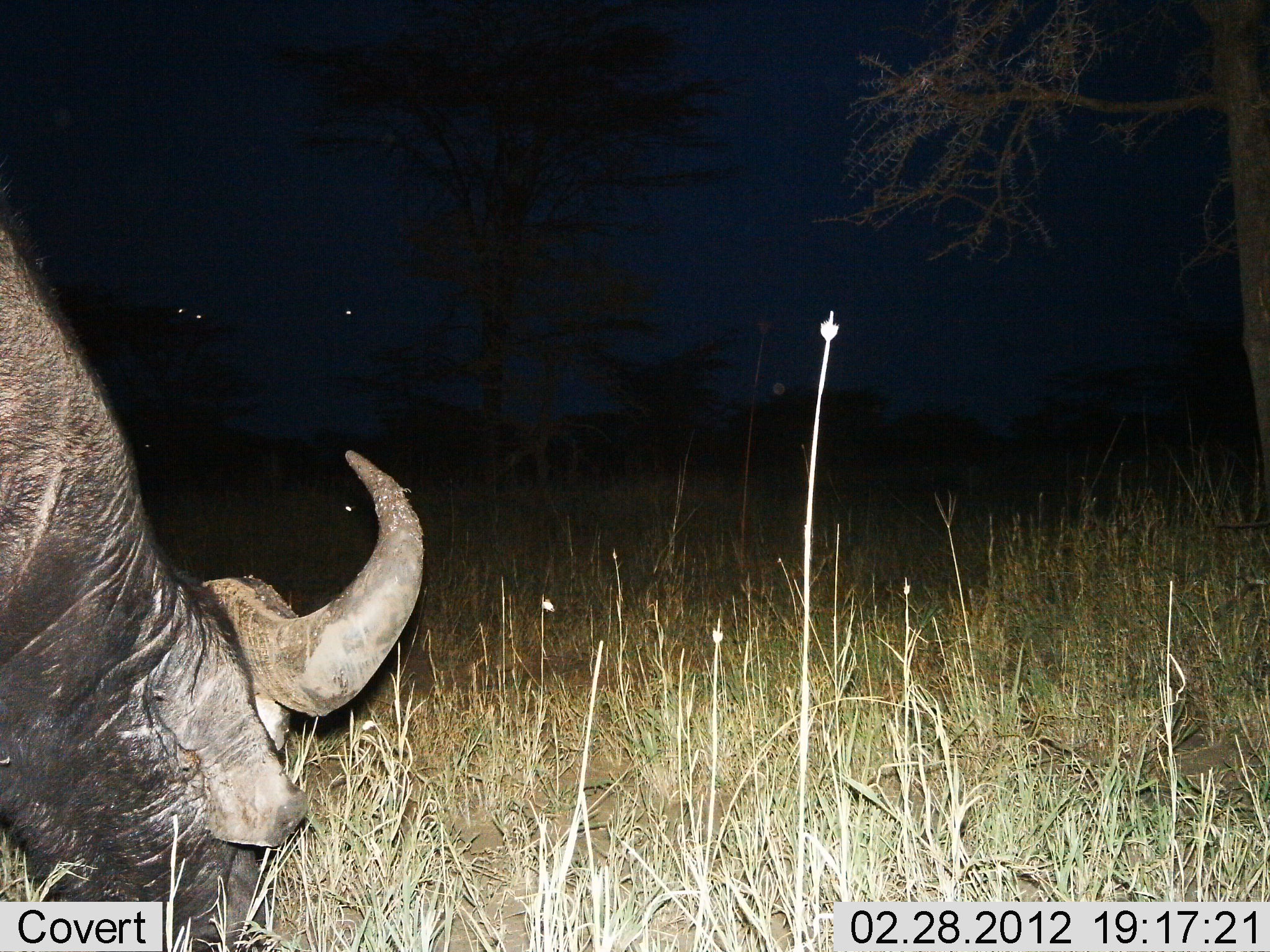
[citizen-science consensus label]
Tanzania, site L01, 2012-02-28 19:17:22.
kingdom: Animalia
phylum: Chordata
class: Mammalia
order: Artiodactyla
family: Bovidae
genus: Syncerus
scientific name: Syncerus caffer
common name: cape buffalo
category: buffalo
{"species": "buffalo (cape buffalo) (Syncerus caffer)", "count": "1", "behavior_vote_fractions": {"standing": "27%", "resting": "0%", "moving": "0%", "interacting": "0%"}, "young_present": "0%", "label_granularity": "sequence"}